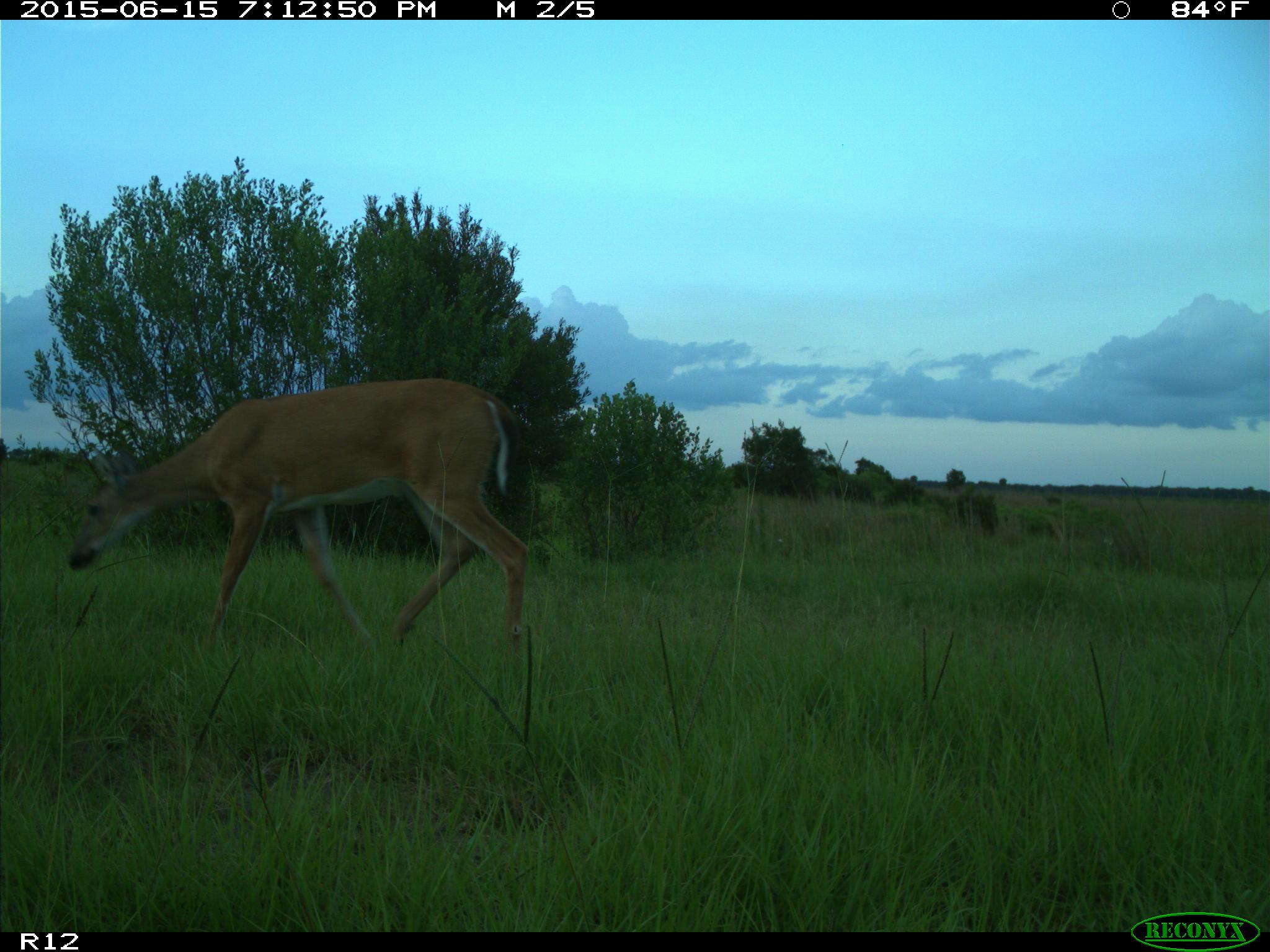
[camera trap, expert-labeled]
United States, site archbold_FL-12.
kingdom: Animalia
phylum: Chordata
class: Mammalia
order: Artiodactyla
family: Cervidae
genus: Odocoileus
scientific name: Odocoileus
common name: deer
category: unidentified deer